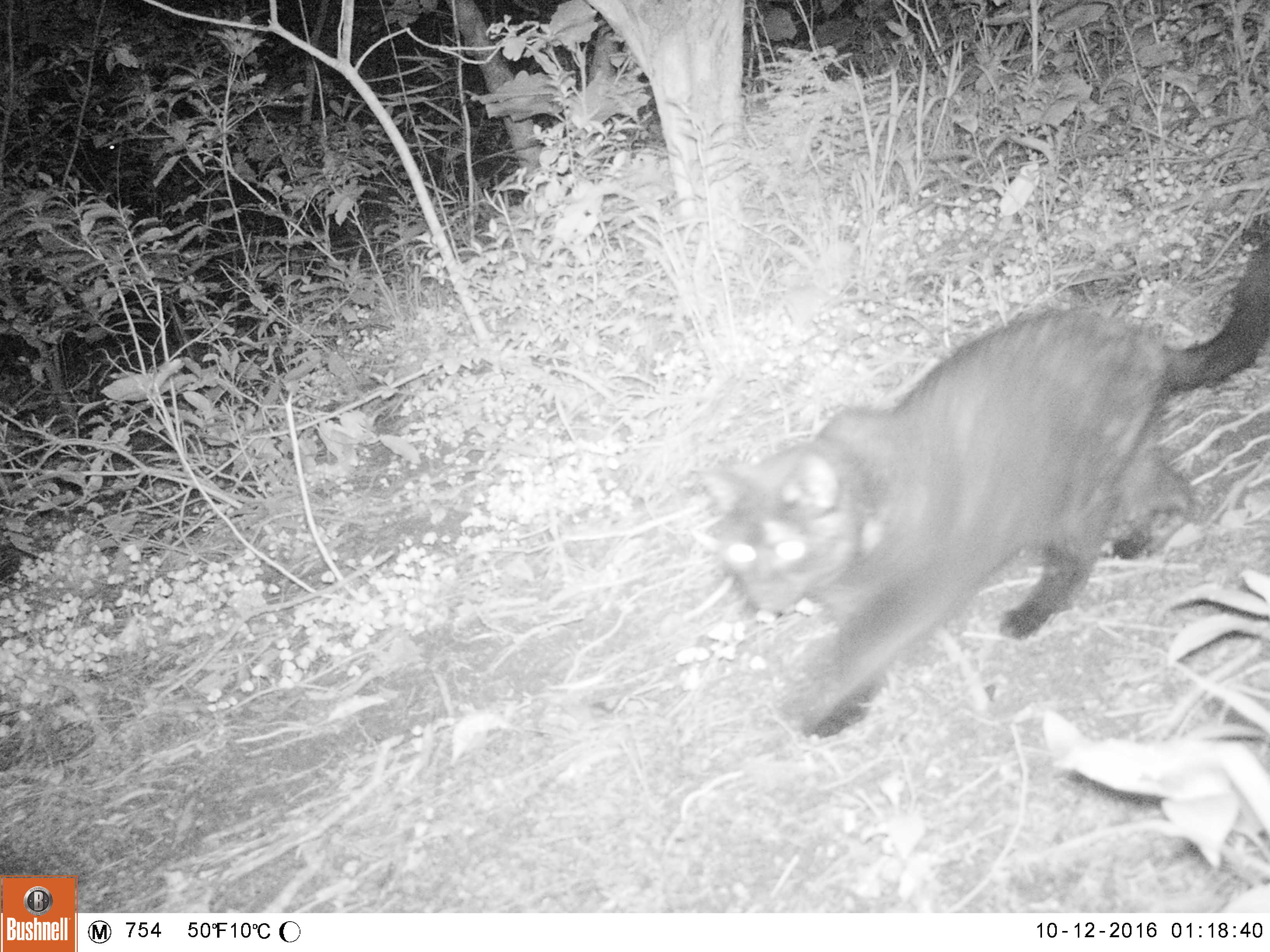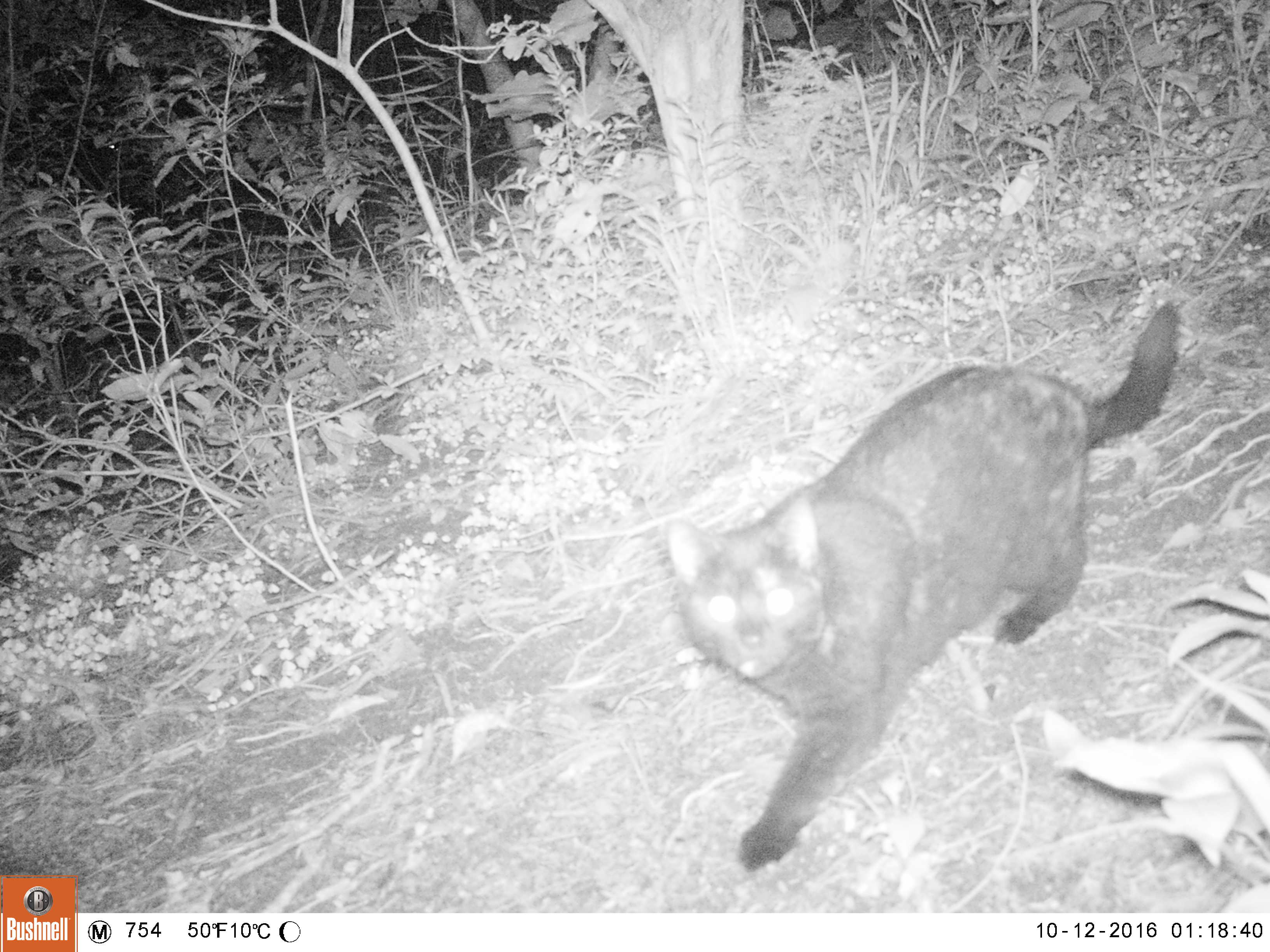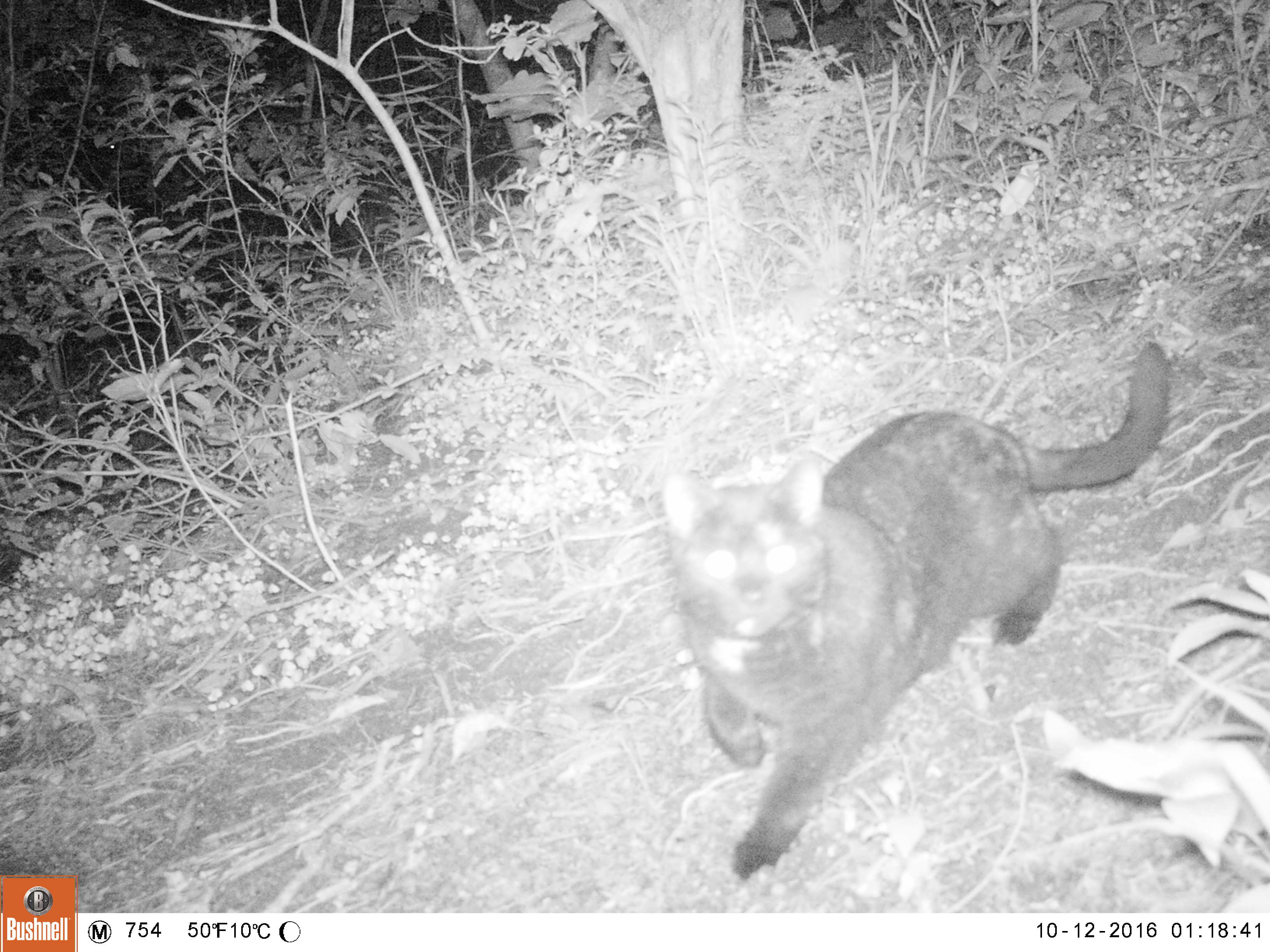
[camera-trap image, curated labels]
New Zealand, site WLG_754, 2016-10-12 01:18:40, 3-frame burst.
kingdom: Animalia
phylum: Chordata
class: Mammalia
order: Carnivora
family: Felidae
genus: Felis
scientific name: Felis catus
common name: domestic cat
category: cat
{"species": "cat (domestic cat) (Felis catus)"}